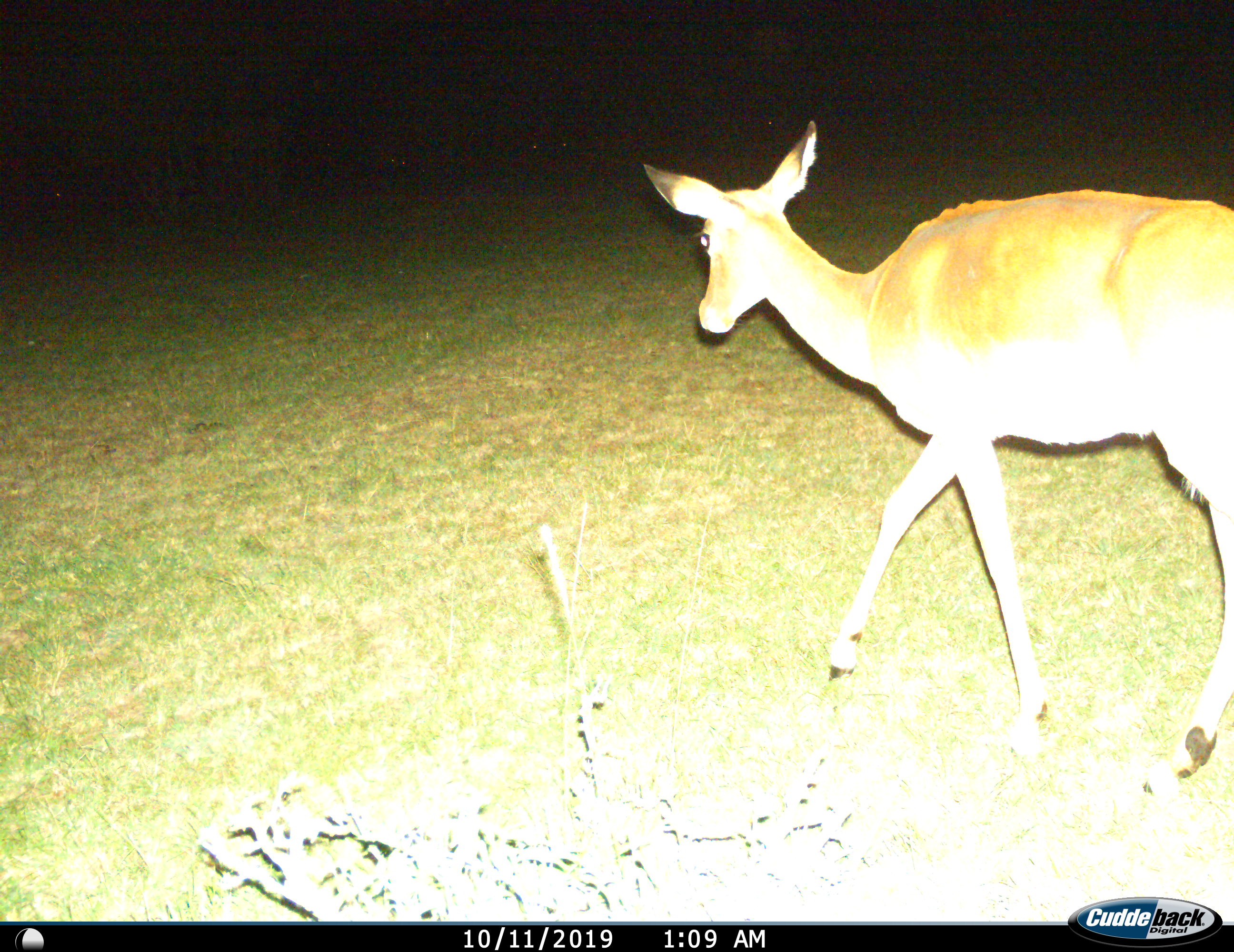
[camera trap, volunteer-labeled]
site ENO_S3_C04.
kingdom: Animalia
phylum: Chordata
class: Mammalia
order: Artiodactyla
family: Bovidae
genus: Aepyceros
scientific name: Aepyceros melampus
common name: impala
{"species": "impala (Aepyceros melampus)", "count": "1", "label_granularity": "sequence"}